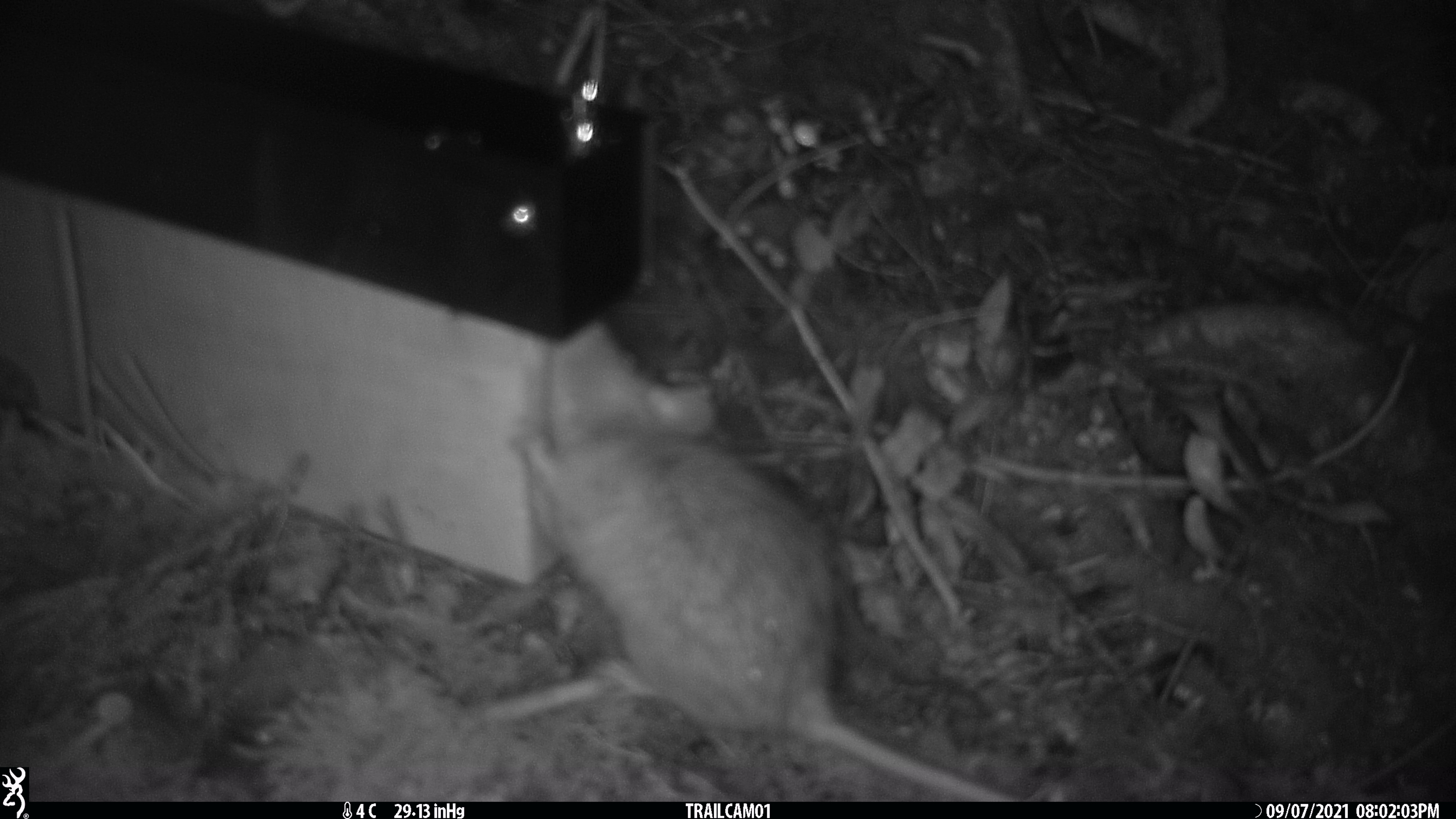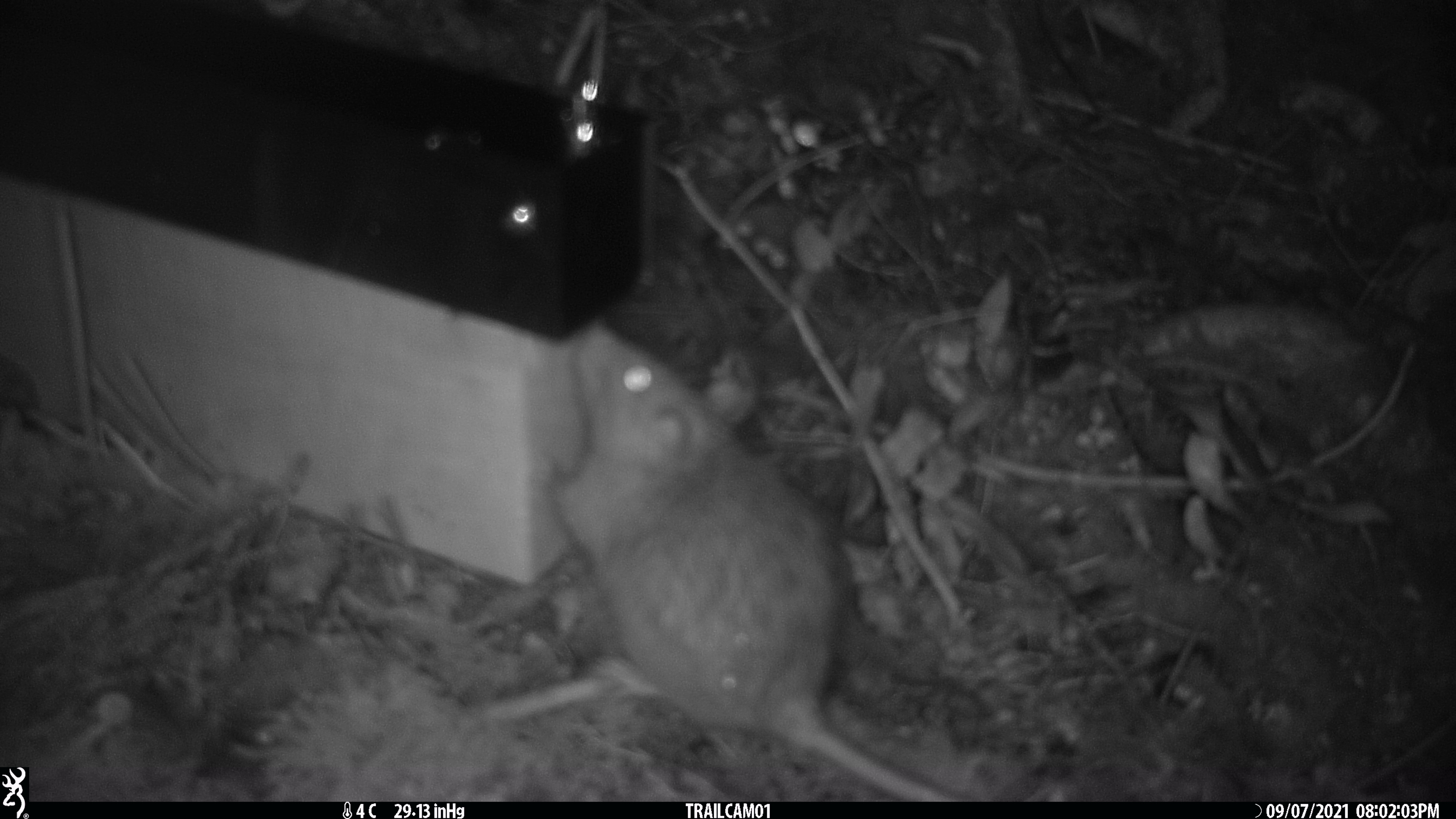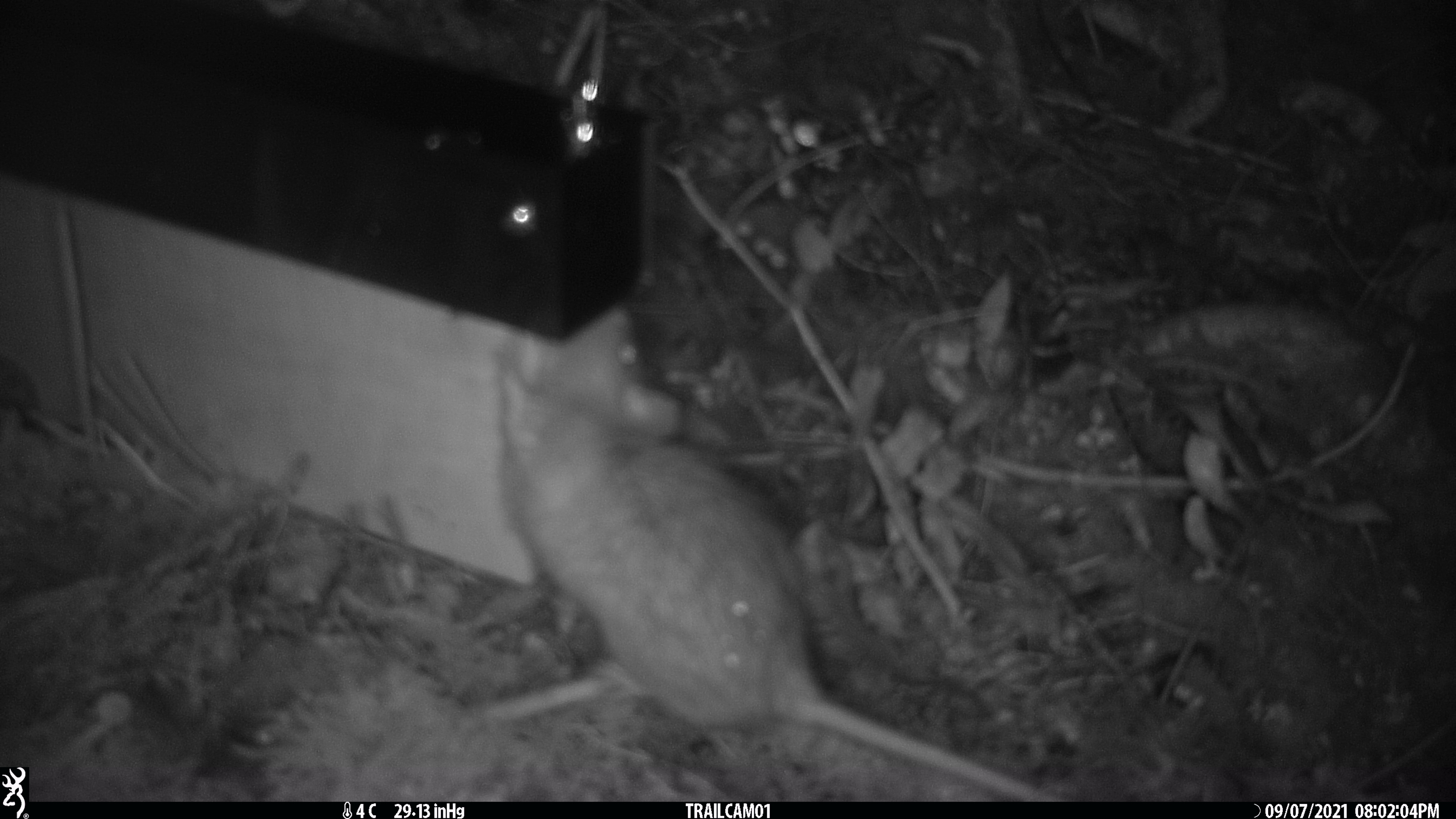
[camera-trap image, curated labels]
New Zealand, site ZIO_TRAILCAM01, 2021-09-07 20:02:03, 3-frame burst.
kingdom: Animalia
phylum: Chordata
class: Mammalia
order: Rodentia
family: Muridae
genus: Rattus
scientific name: Rattus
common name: rat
Rat (Rattus).